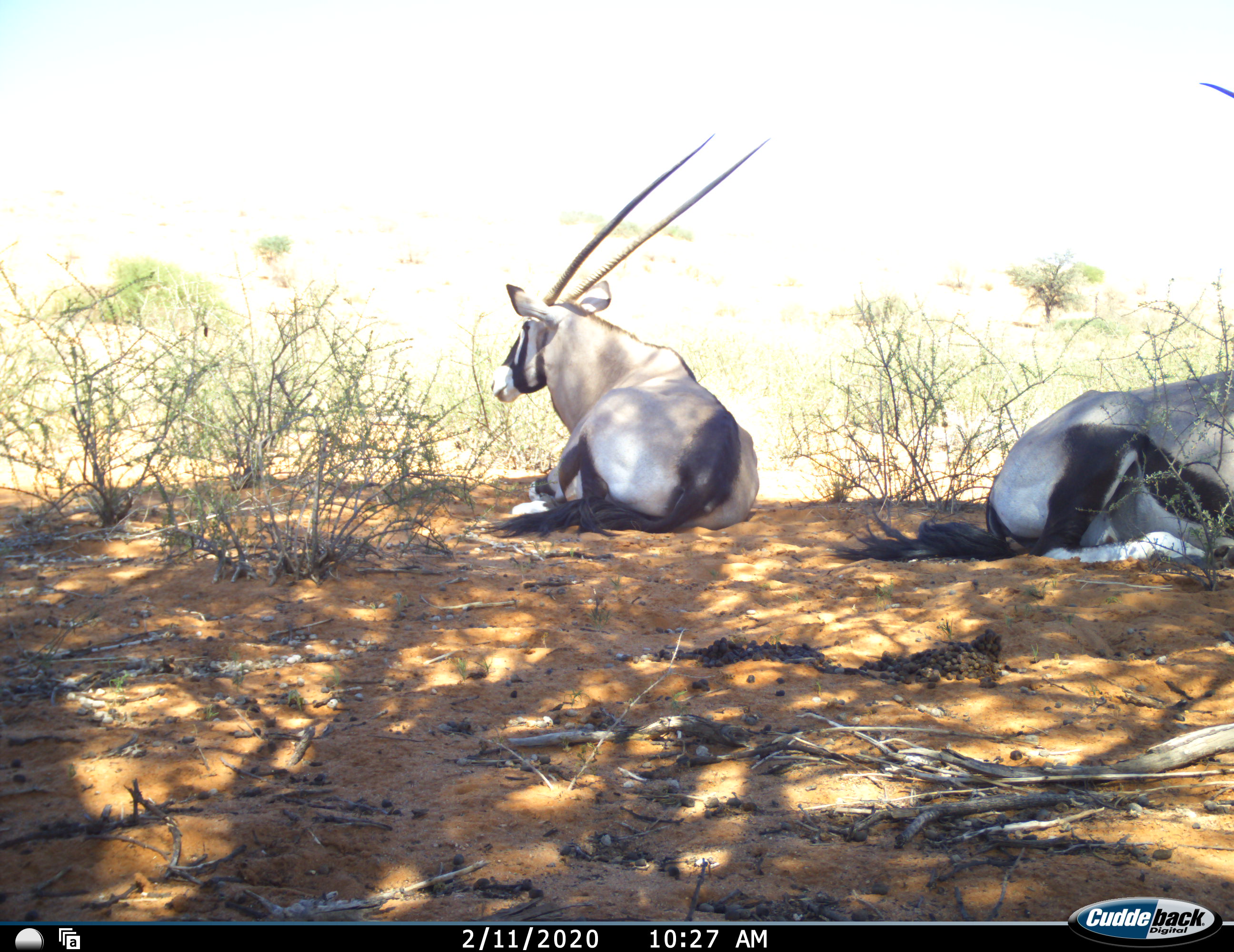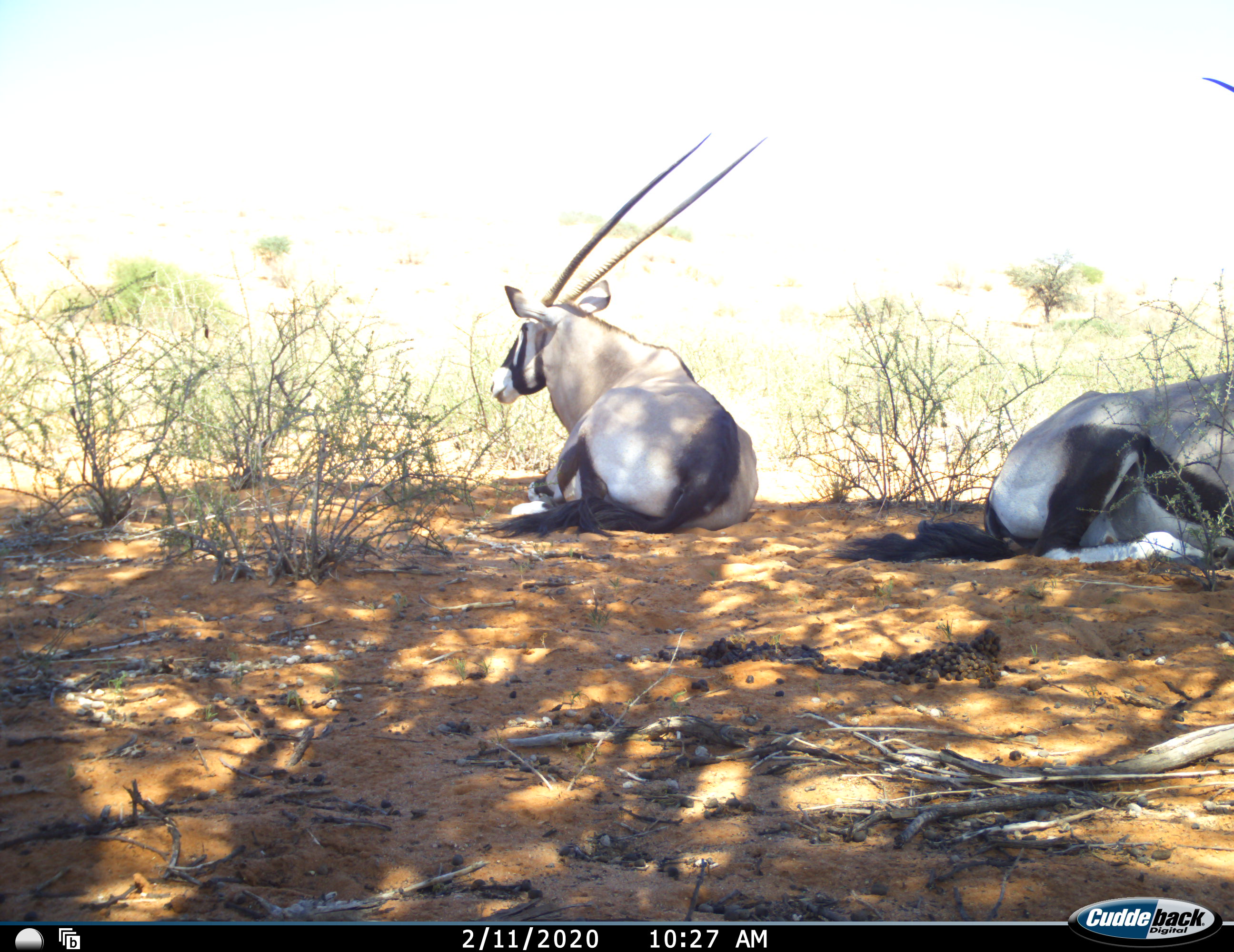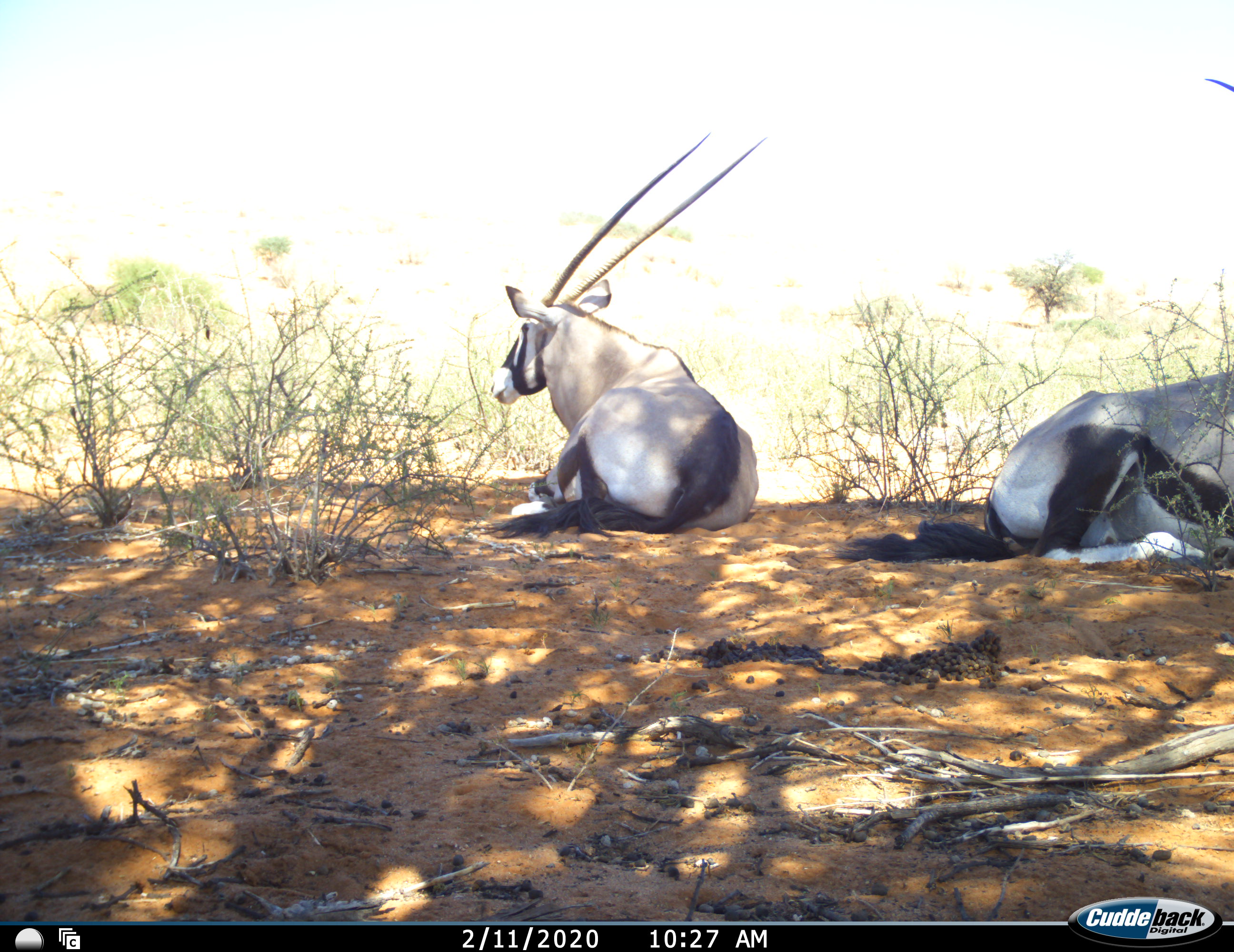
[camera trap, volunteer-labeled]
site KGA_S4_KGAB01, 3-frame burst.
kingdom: Animalia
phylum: Chordata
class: Mammalia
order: Artiodactyla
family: Bovidae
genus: Oryx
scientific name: Oryx gazella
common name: gemsbok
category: oryx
Oryx (gemsbok) (Oryx gazella), count 2. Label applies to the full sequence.